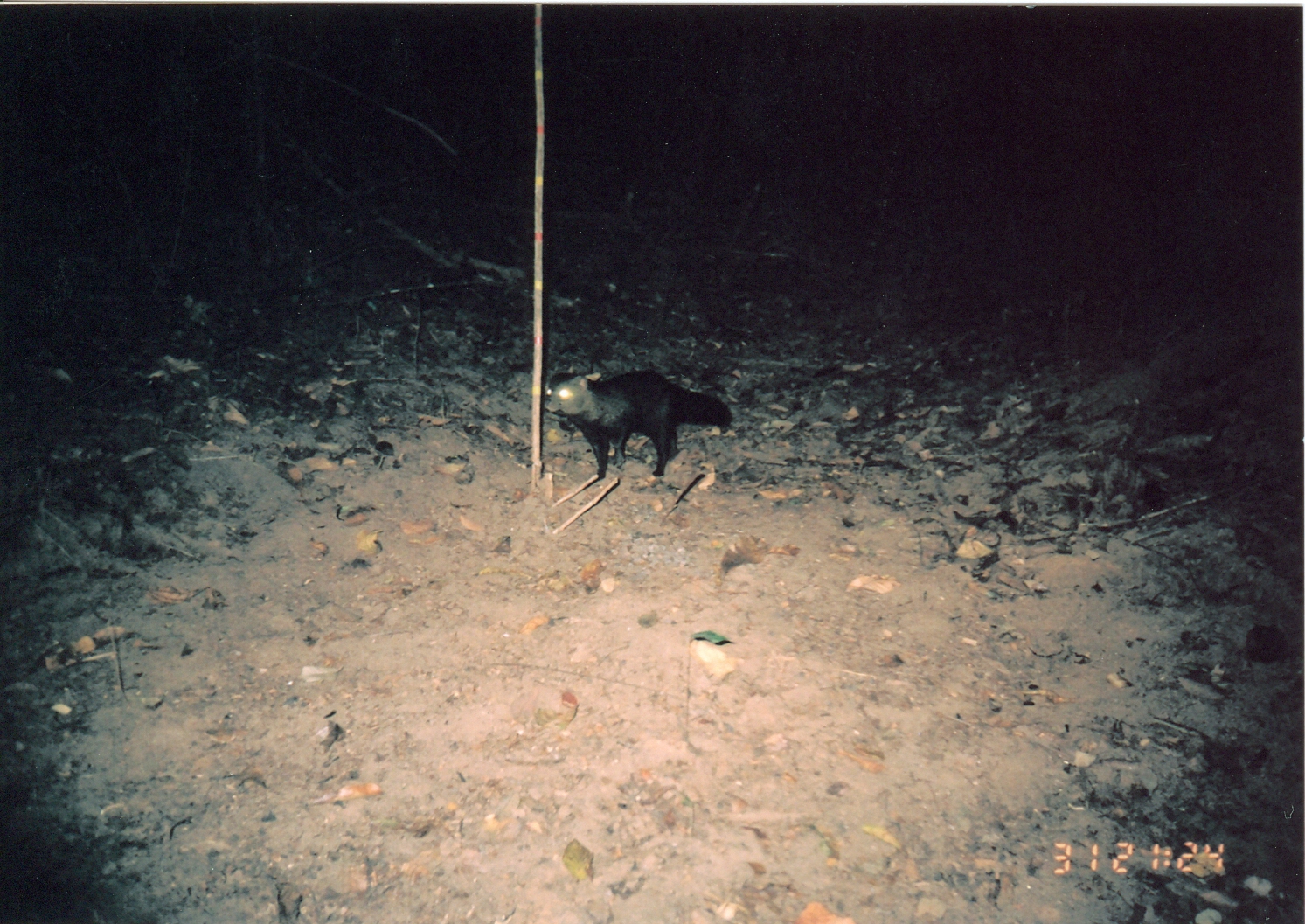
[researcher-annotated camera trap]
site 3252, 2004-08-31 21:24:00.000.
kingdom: Animalia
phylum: Chordata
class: Mammalia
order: Carnivora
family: Herpestidae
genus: Bdeogale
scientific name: Bdeogale crassicauda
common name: bushy-tailed mongoose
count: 1